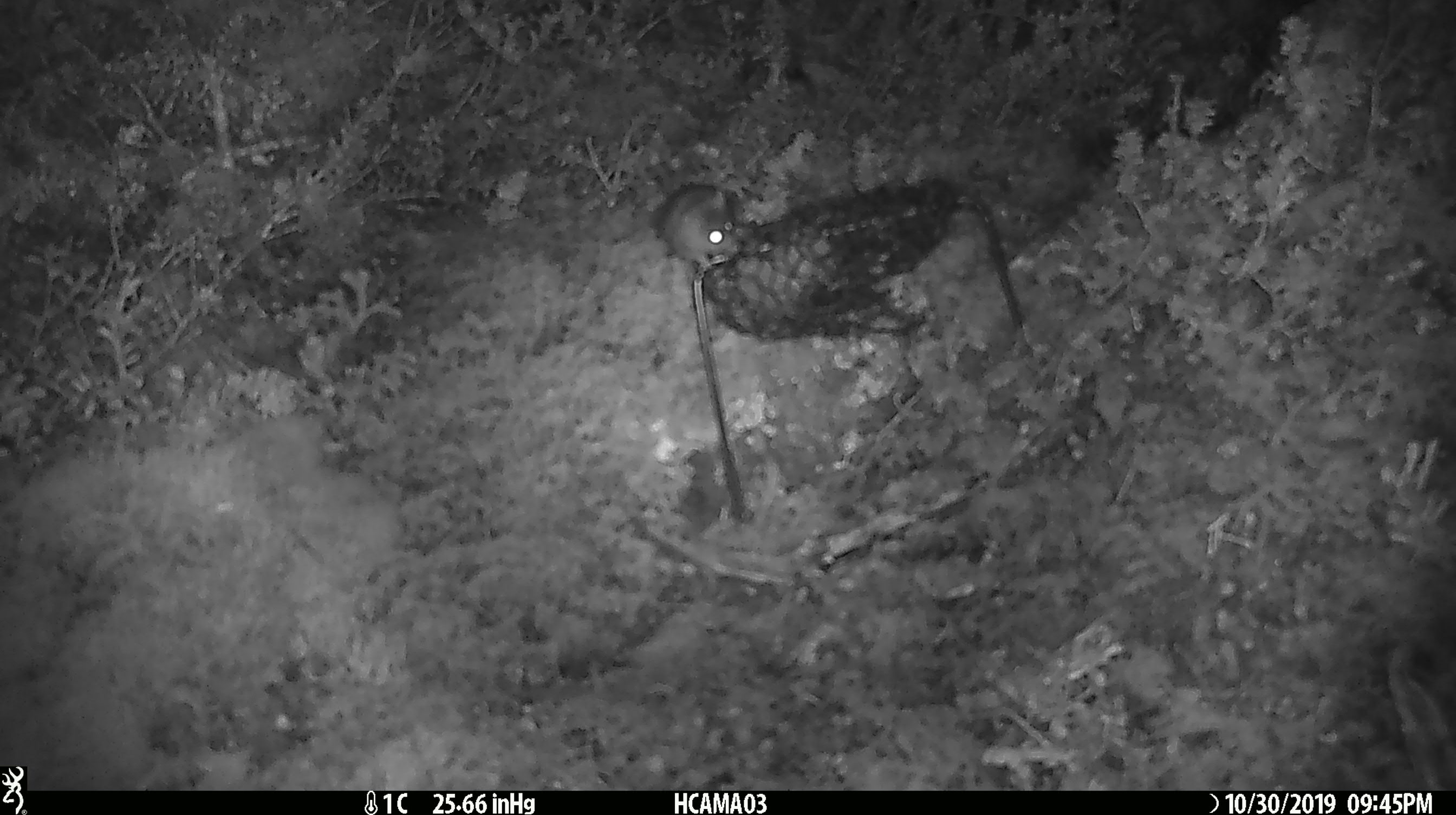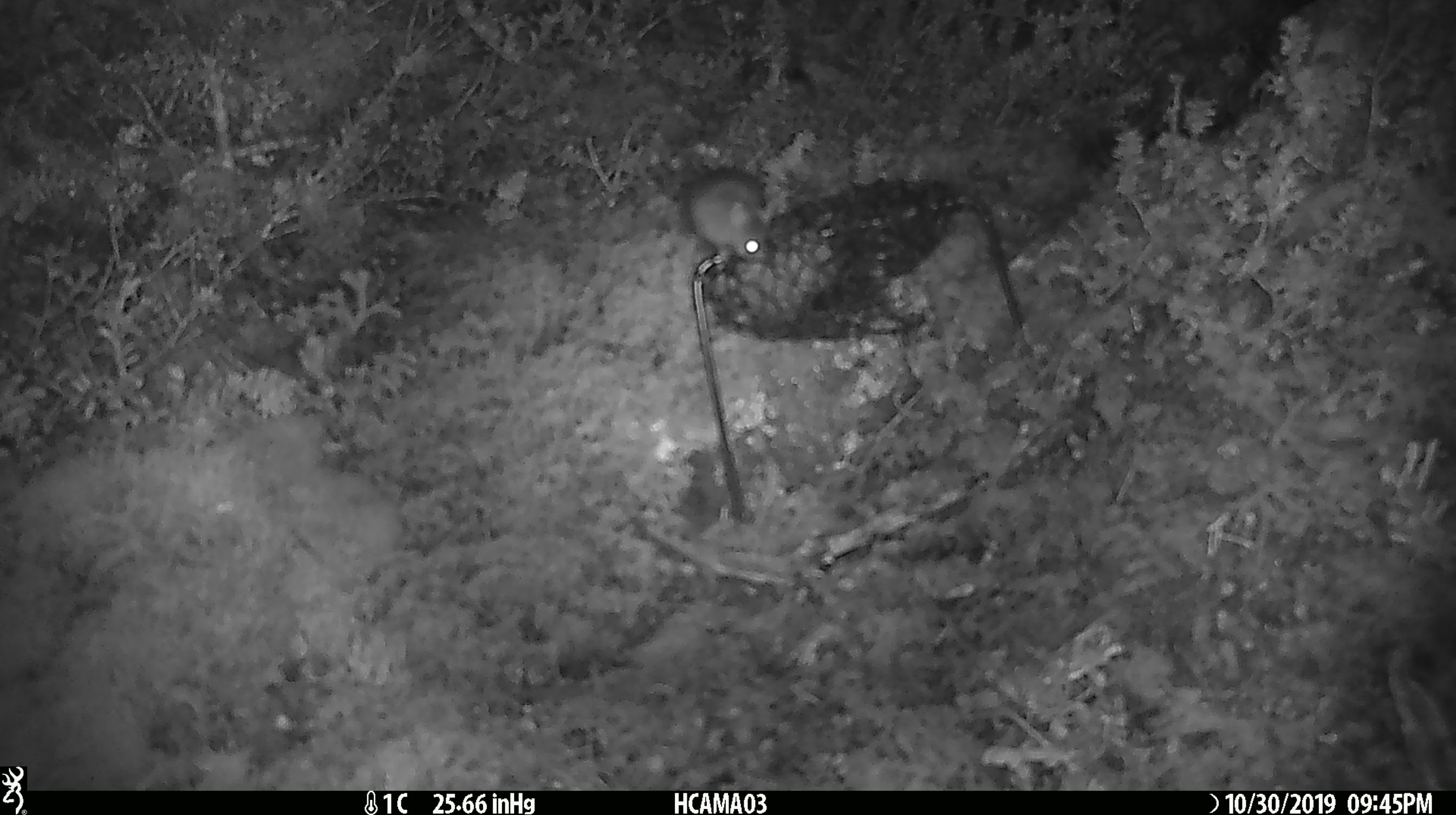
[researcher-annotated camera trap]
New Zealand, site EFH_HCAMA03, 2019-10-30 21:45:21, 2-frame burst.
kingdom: Animalia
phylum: Chordata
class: Mammalia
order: Rodentia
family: Muridae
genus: Mus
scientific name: Mus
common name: mouse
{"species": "mouse (Mus)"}